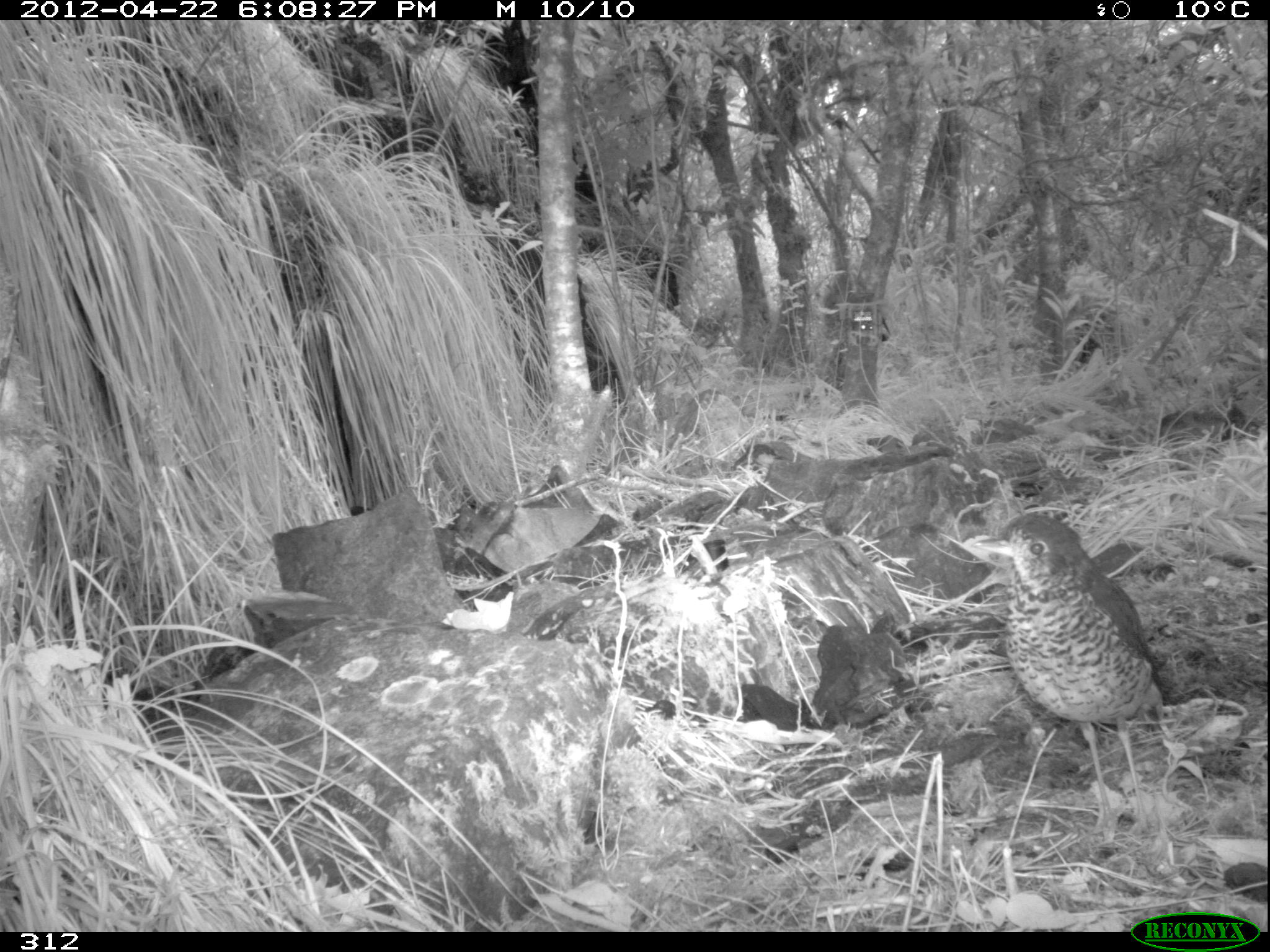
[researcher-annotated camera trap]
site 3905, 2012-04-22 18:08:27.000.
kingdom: Animalia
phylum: Chordata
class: Aves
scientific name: Aves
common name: bird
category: unknown bird